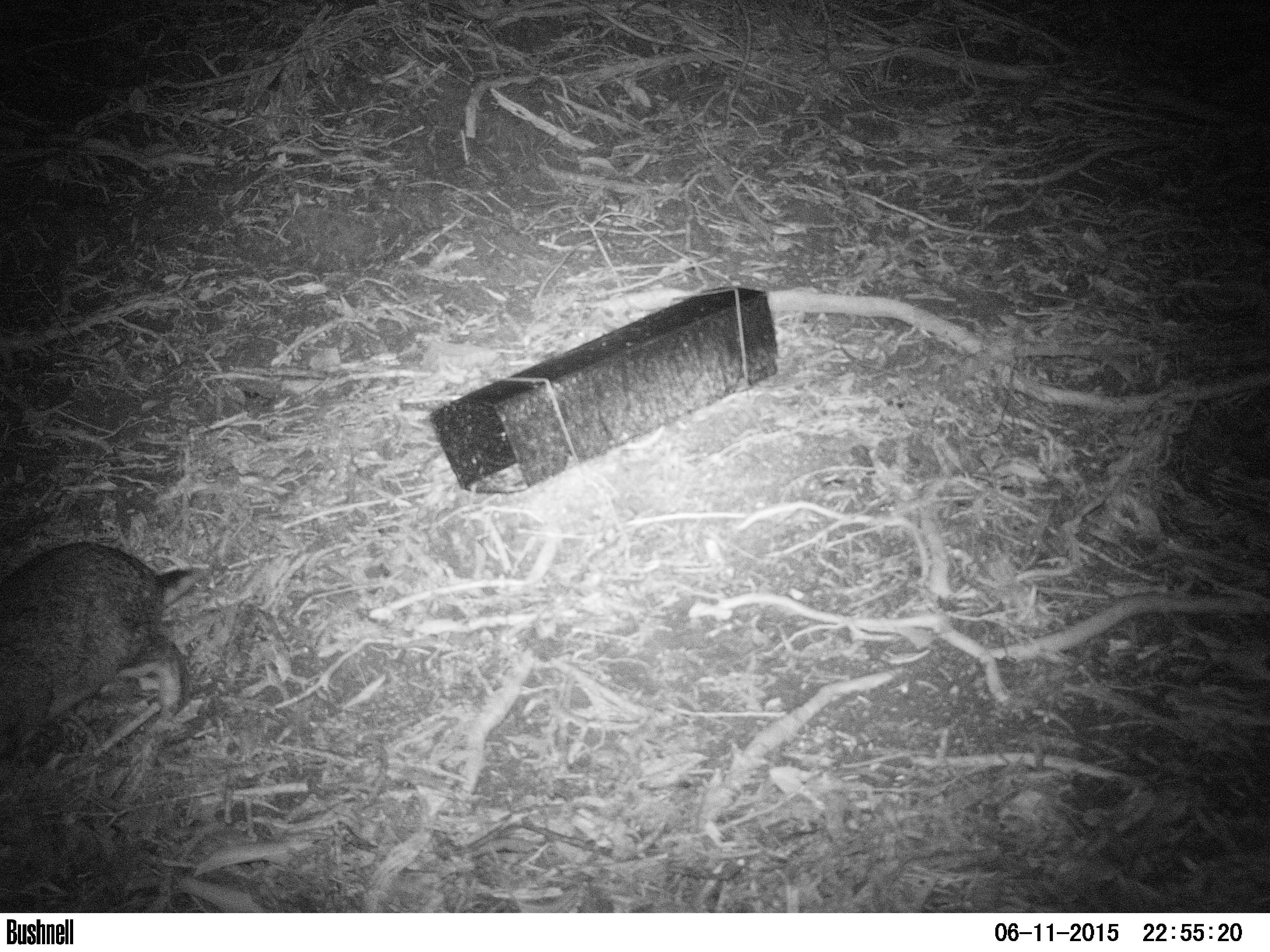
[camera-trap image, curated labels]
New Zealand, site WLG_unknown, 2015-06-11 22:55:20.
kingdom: Animalia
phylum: Chordata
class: Mammalia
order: Lagomorpha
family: Leporidae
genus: Oryctolagus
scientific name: Oryctolagus cuniculus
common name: european rabbit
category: rabbit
Rabbit (european rabbit) (Oryctolagus cuniculus).